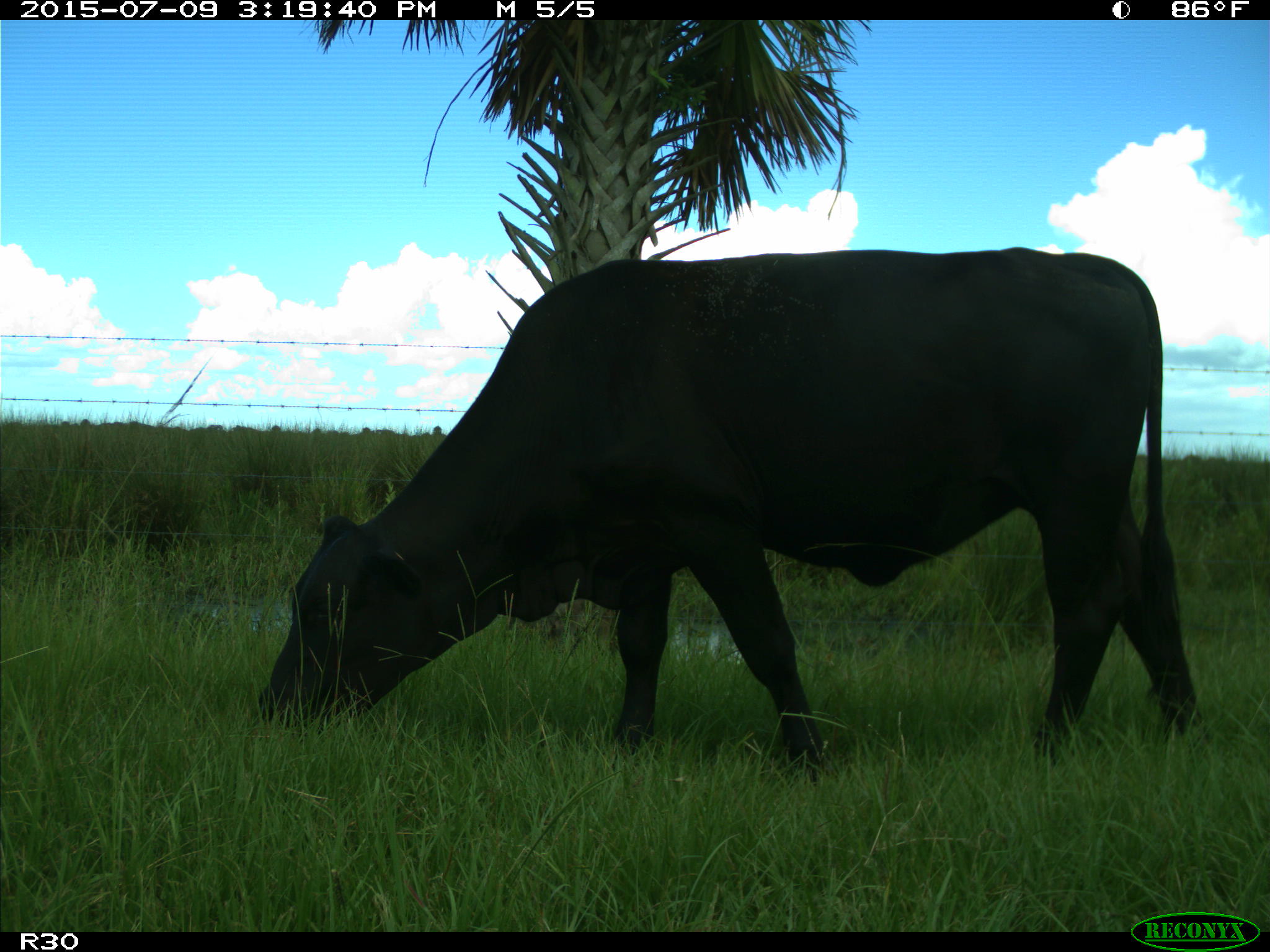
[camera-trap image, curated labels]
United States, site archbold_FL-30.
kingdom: Animalia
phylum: Chordata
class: Mammalia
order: Artiodactyla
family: Bovidae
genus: Bos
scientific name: Bos taurus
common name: domestic cow